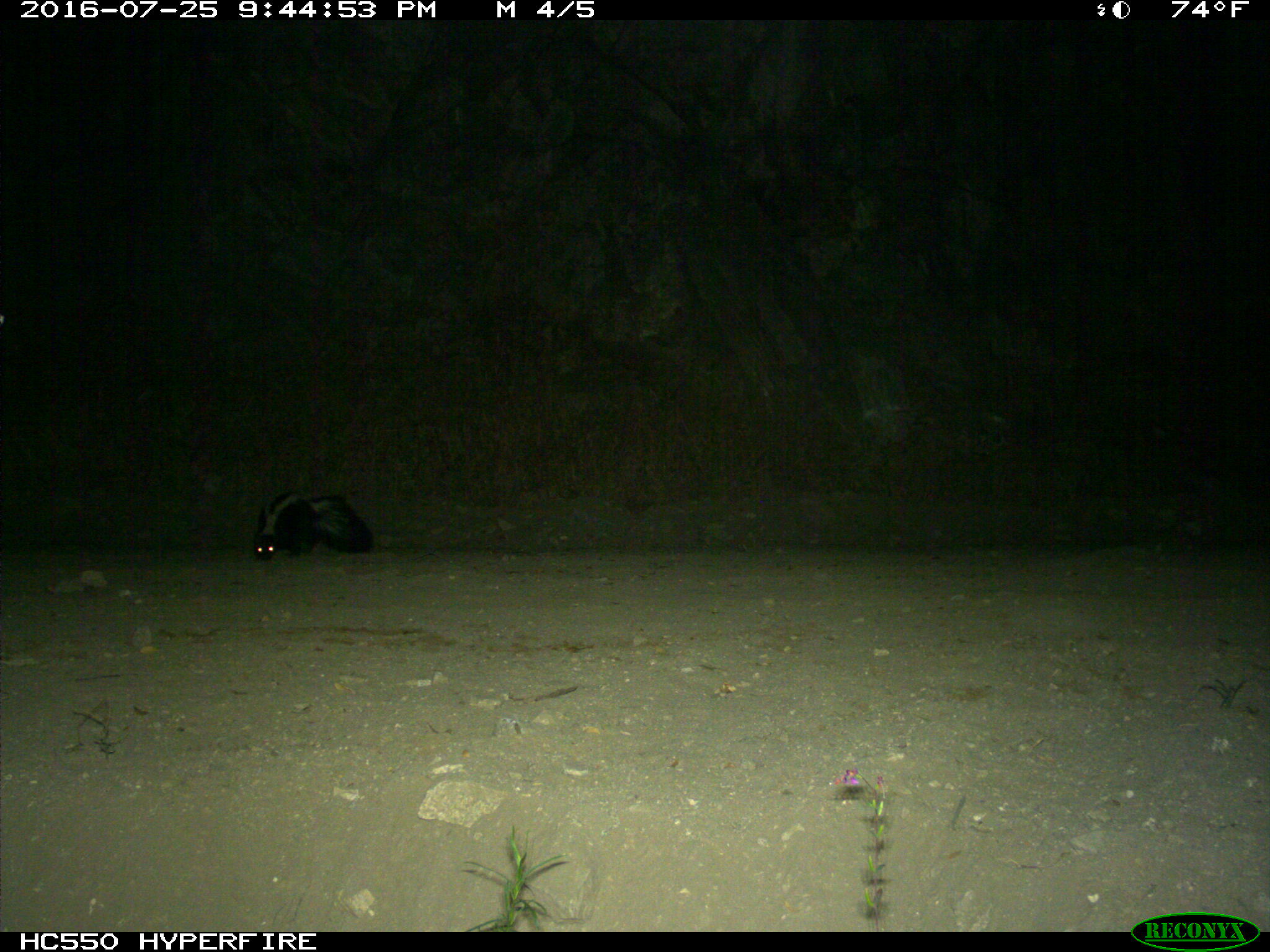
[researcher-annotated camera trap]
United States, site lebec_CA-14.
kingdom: Animalia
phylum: Chordata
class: Mammalia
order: Carnivora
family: Mephitidae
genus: Mephitis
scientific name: Mephitis mephitis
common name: striped skunk